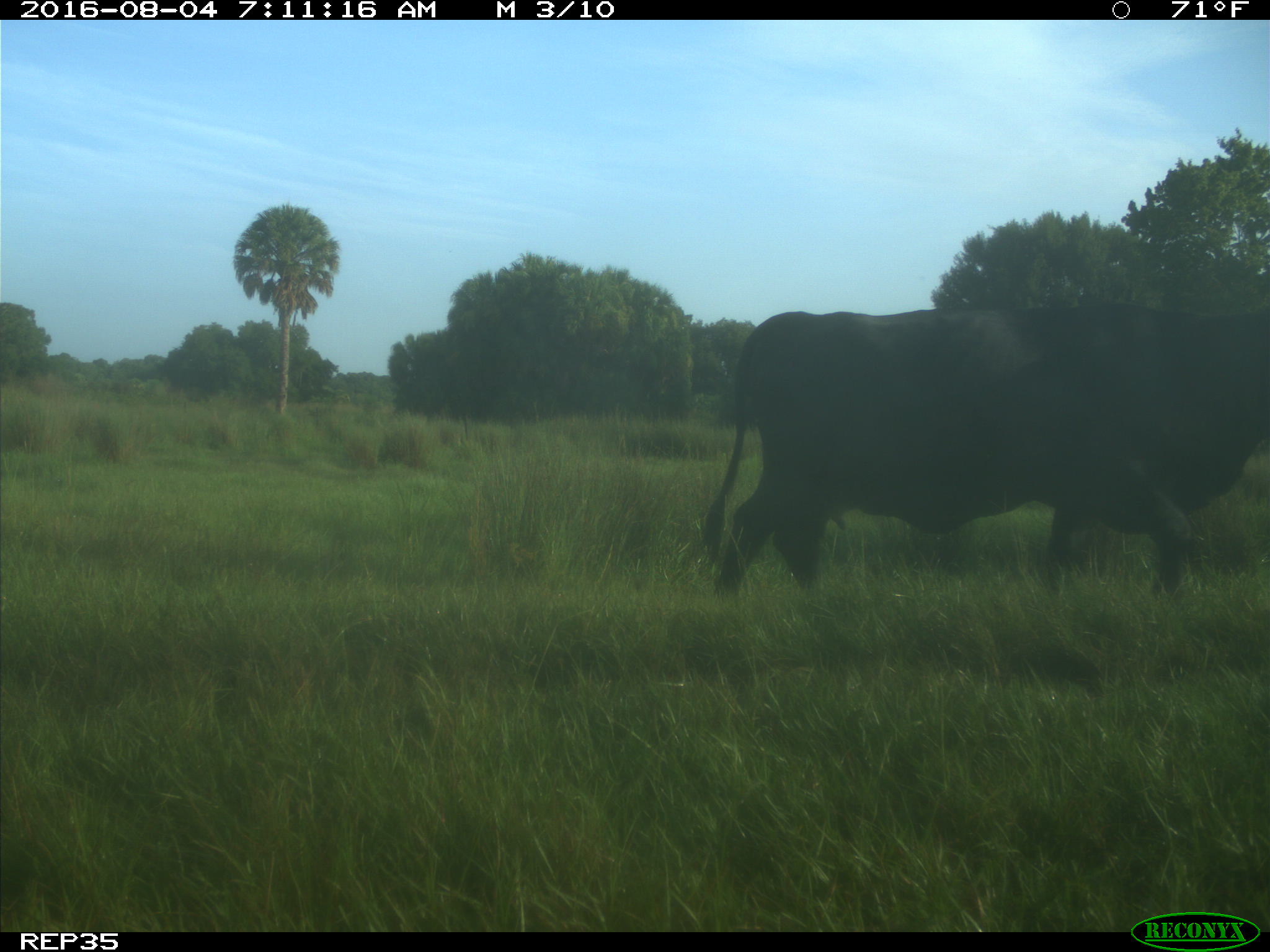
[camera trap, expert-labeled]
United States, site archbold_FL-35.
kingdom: Animalia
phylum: Chordata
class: Mammalia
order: Artiodactyla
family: Bovidae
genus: Bos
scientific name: Bos taurus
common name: domestic cow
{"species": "Bos taurus (domestic cow)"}